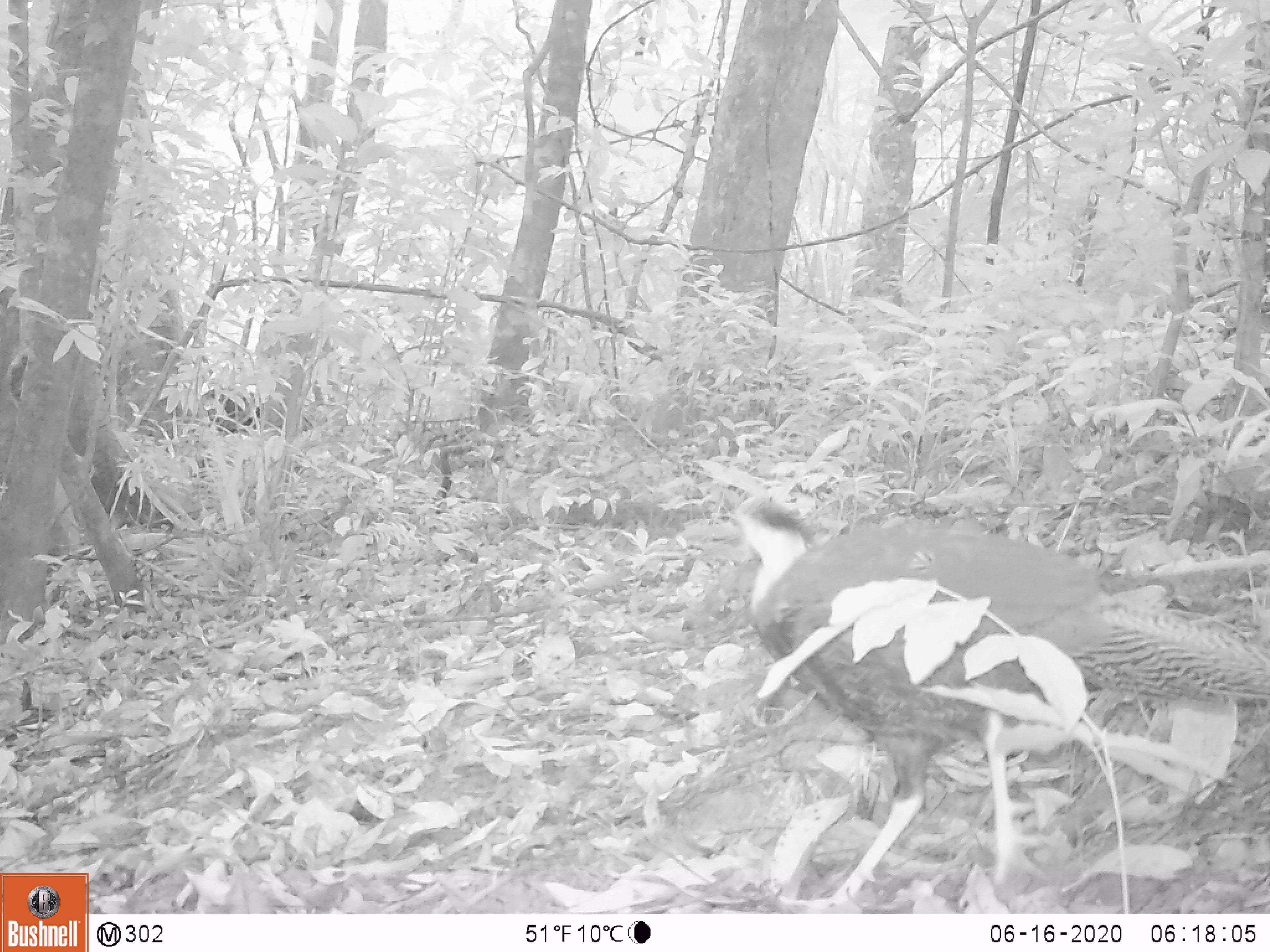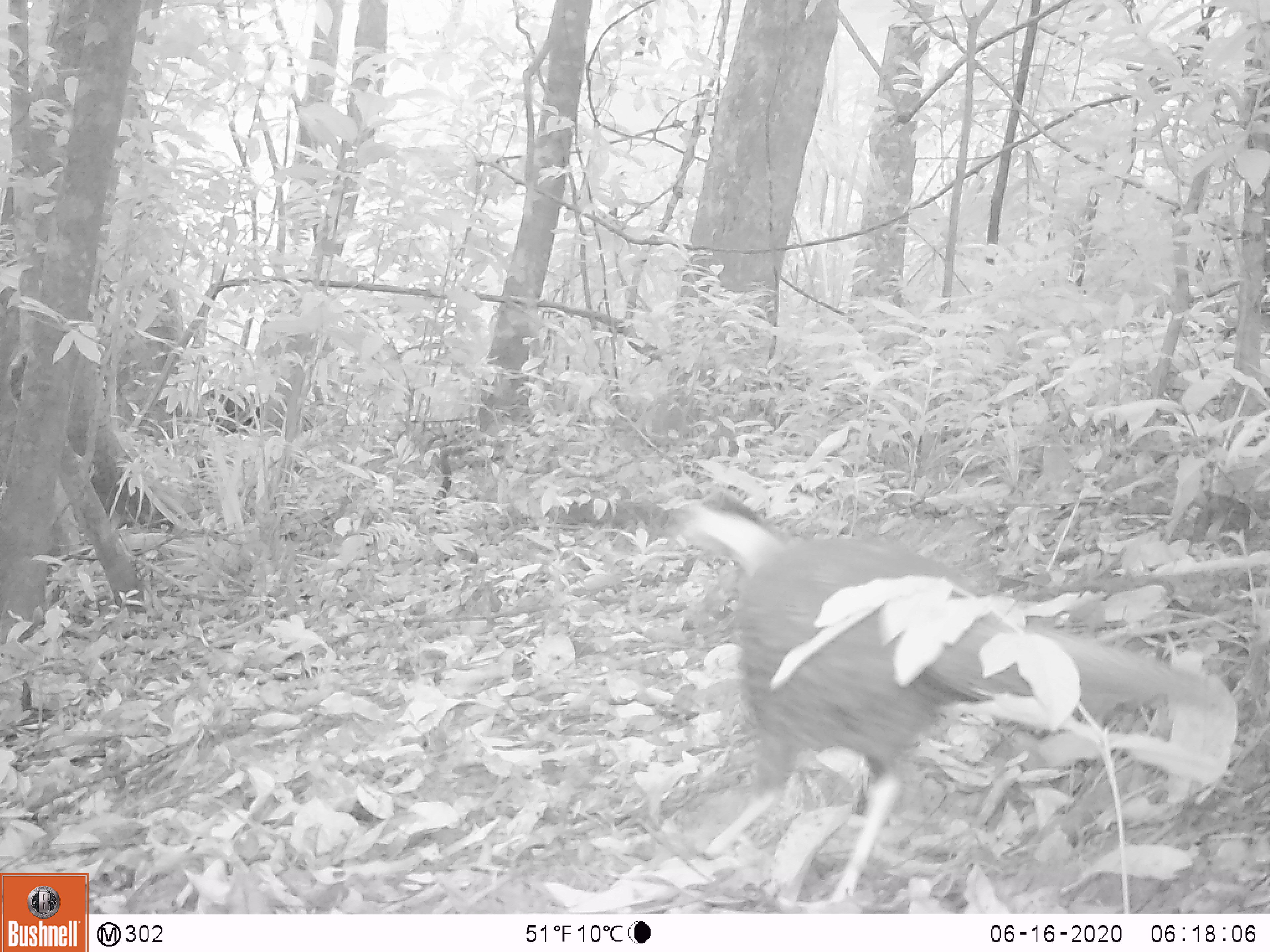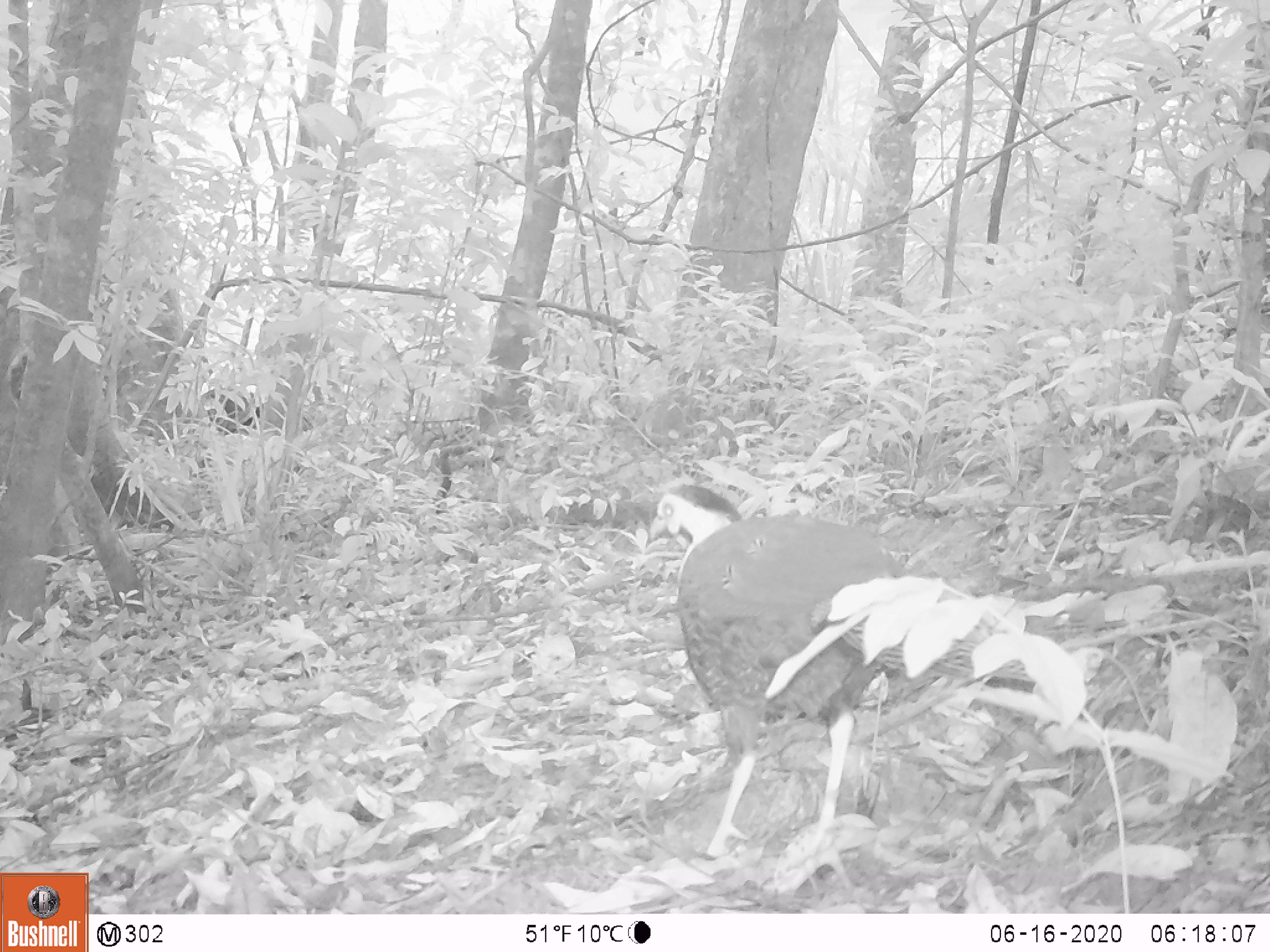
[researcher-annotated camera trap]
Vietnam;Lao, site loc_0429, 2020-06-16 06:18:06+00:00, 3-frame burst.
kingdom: Animalia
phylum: Chordata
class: Aves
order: Galliformes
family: Phasianidae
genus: Lophura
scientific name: Lophura nycthemera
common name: silver pheasant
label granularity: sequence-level